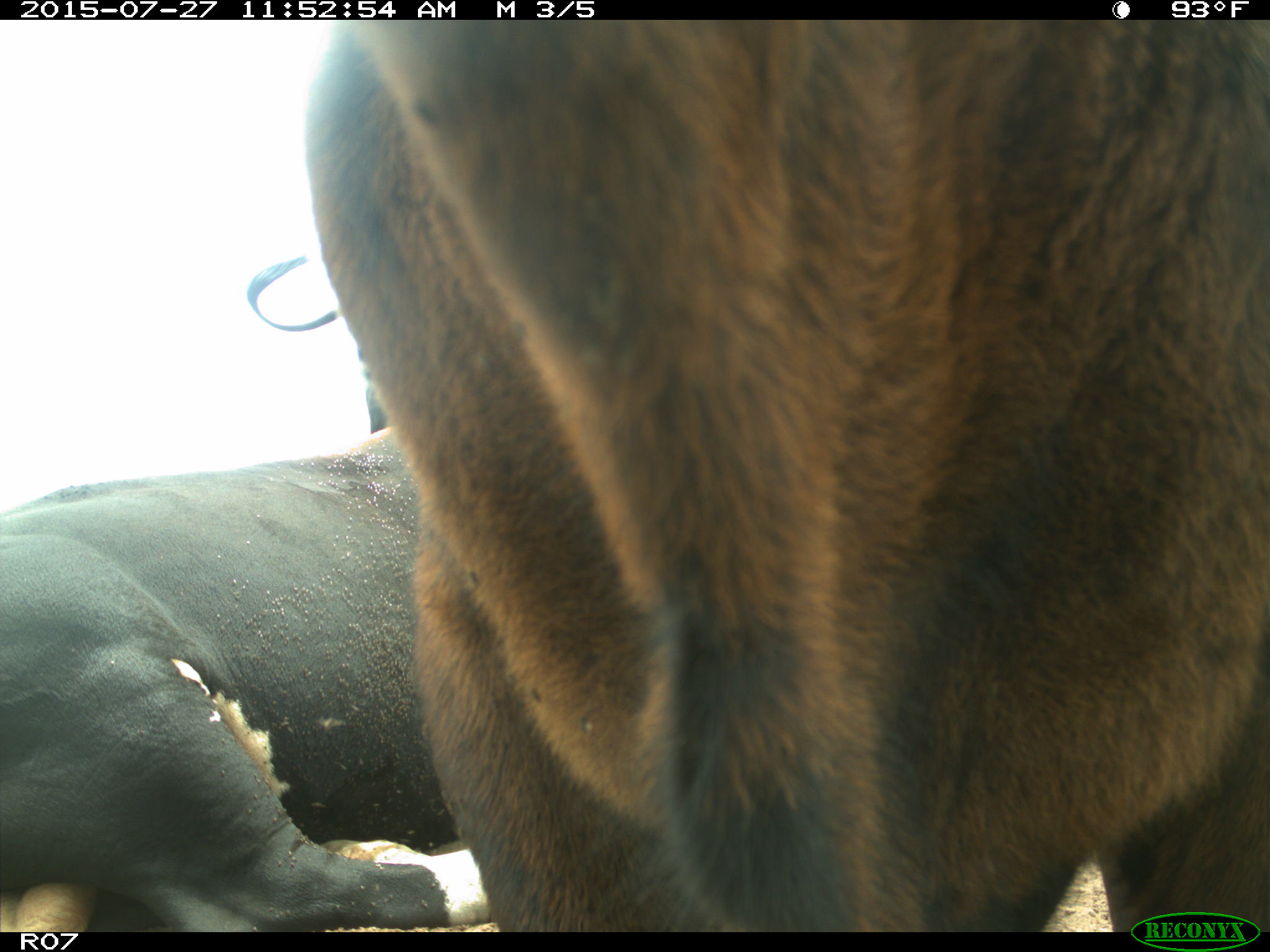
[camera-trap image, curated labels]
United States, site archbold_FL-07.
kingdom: Animalia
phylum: Chordata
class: Mammalia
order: Artiodactyla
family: Bovidae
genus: Bos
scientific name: Bos taurus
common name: domestic cow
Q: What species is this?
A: Bos taurus (domestic cow).